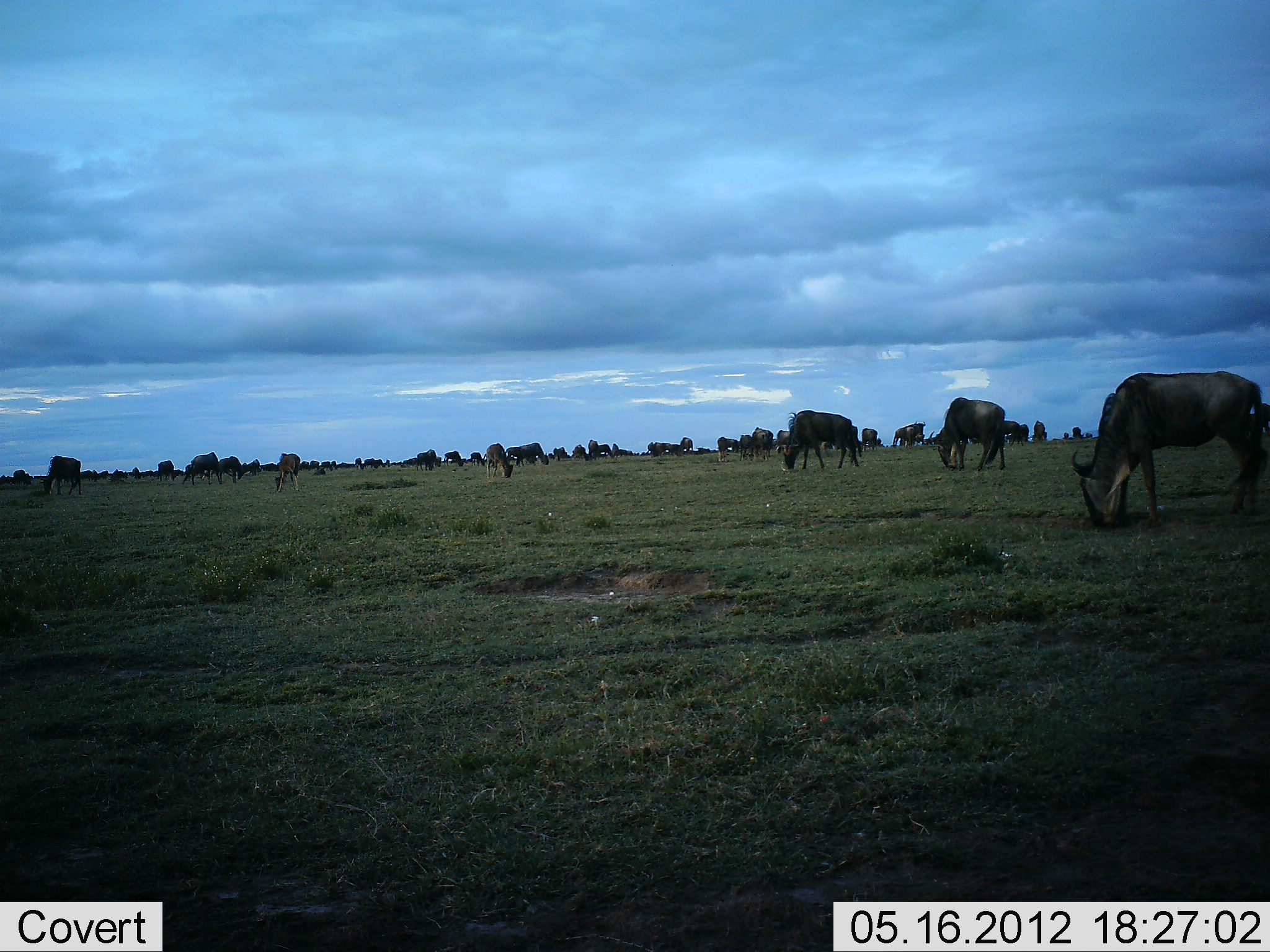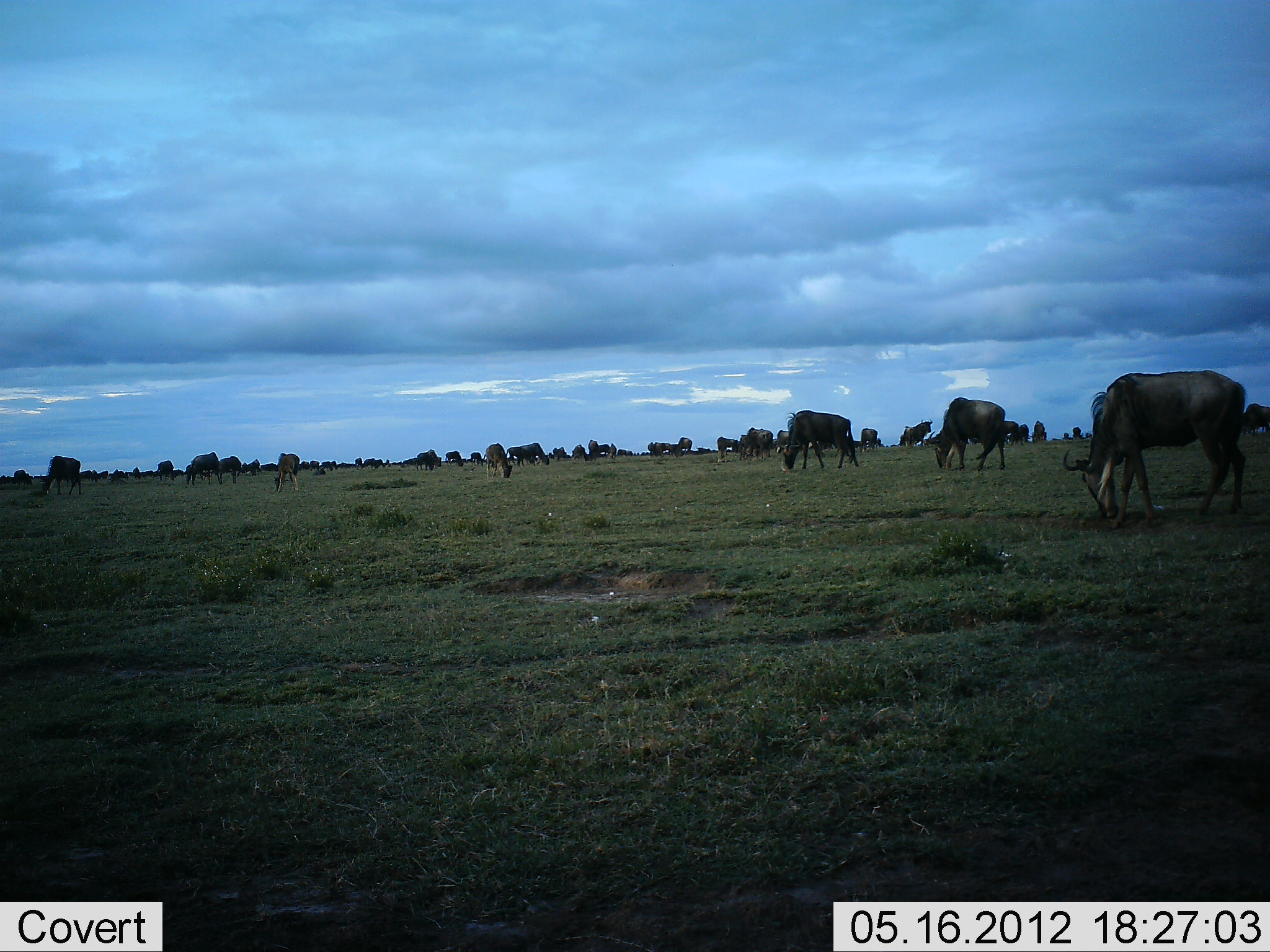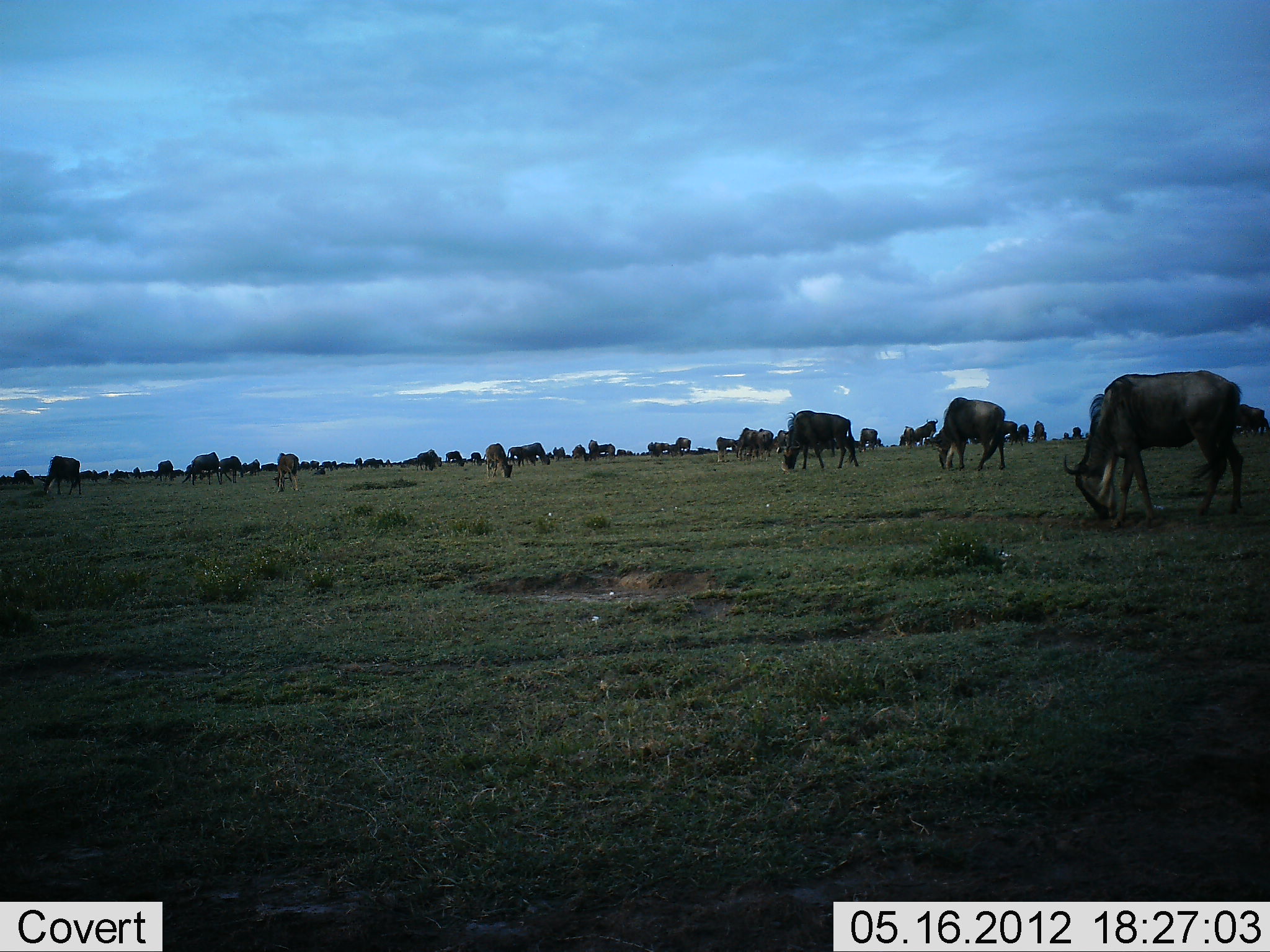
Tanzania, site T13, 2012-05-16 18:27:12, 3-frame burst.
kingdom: Animalia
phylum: Chordata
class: Mammalia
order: Artiodactyla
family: Bovidae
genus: Connochaetes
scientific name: Connochaetes taurinus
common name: blue wildebeest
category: wildebeest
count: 51+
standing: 60%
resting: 10%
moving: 40%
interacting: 0%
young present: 10%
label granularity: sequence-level